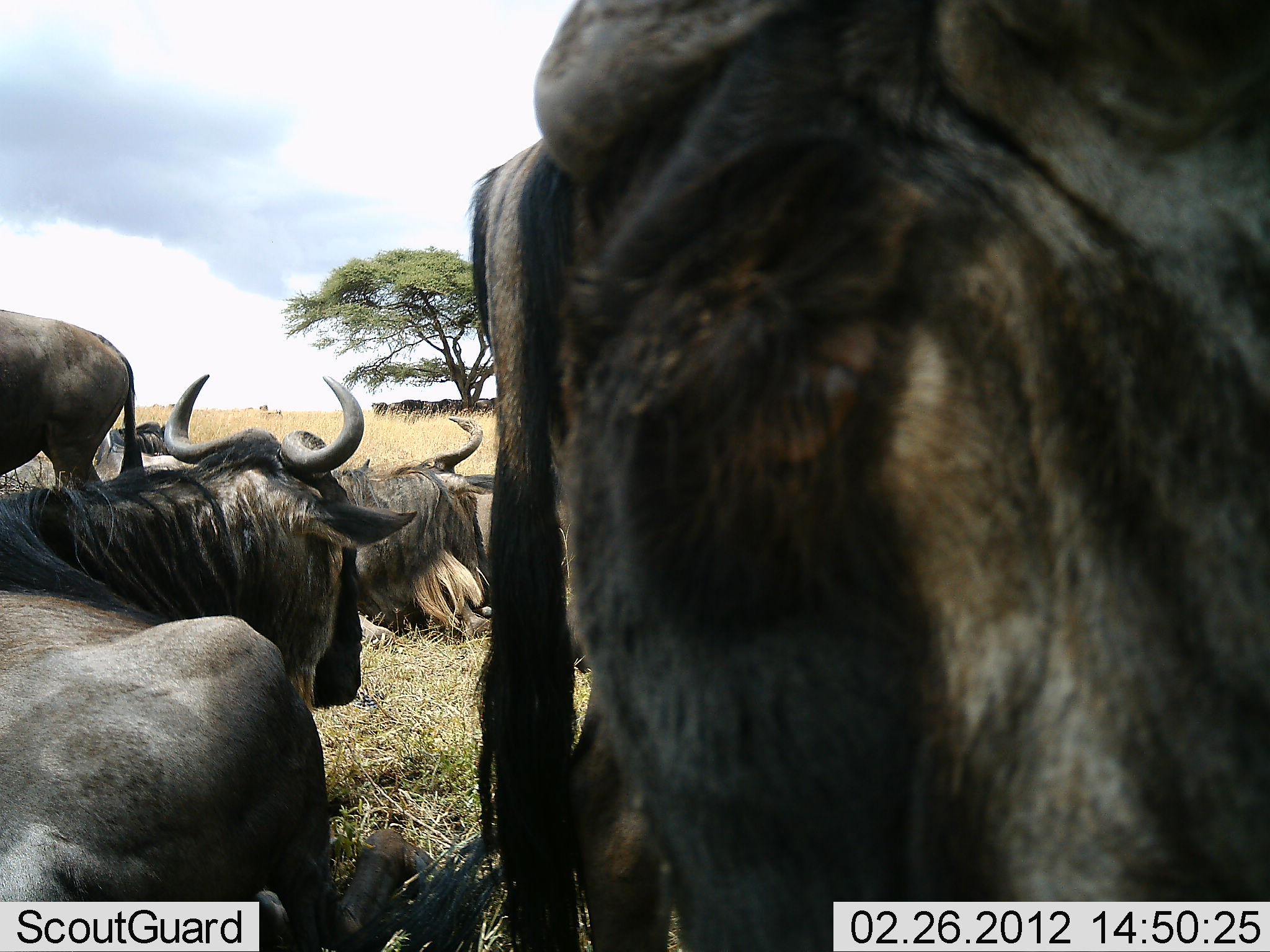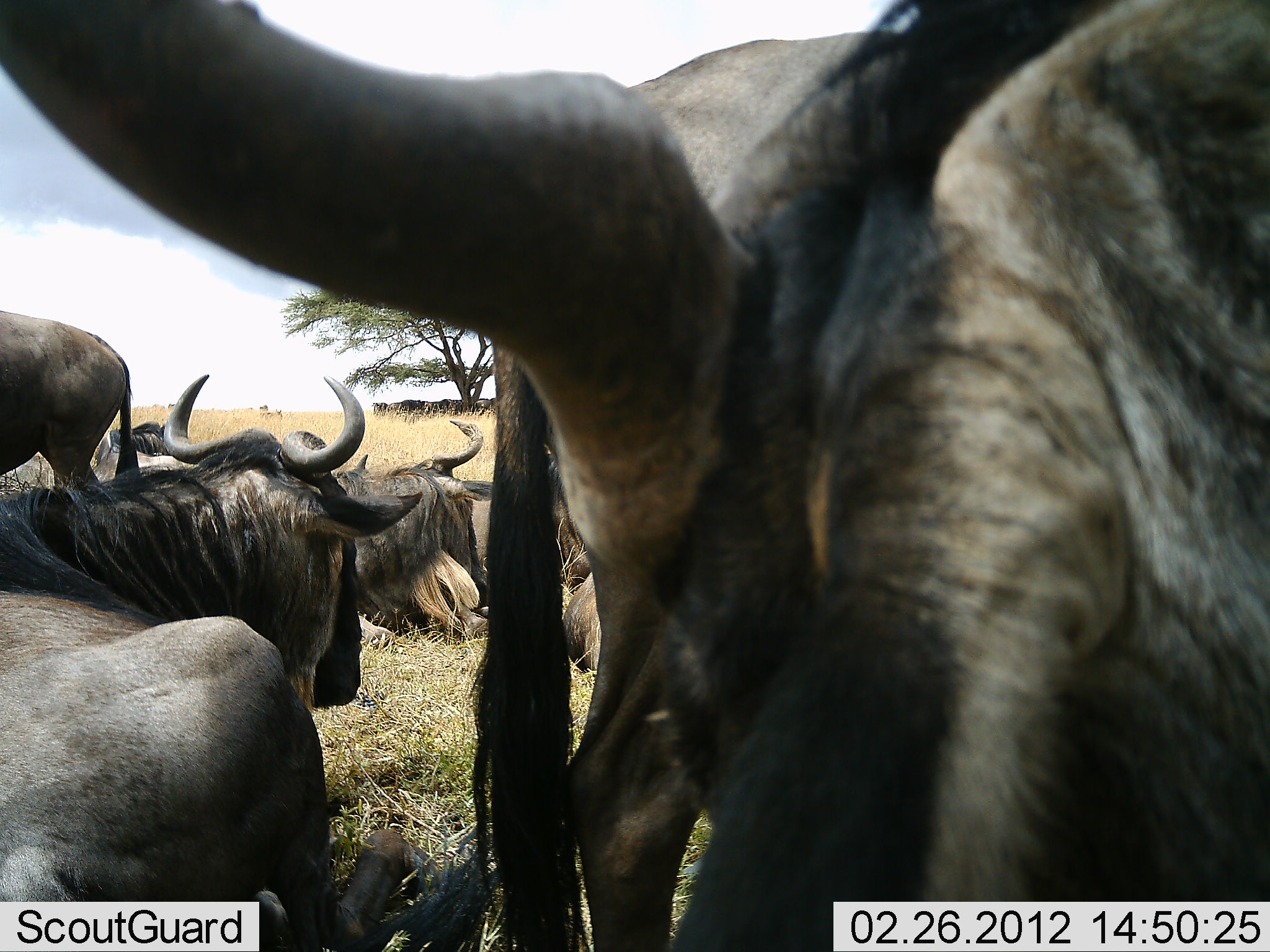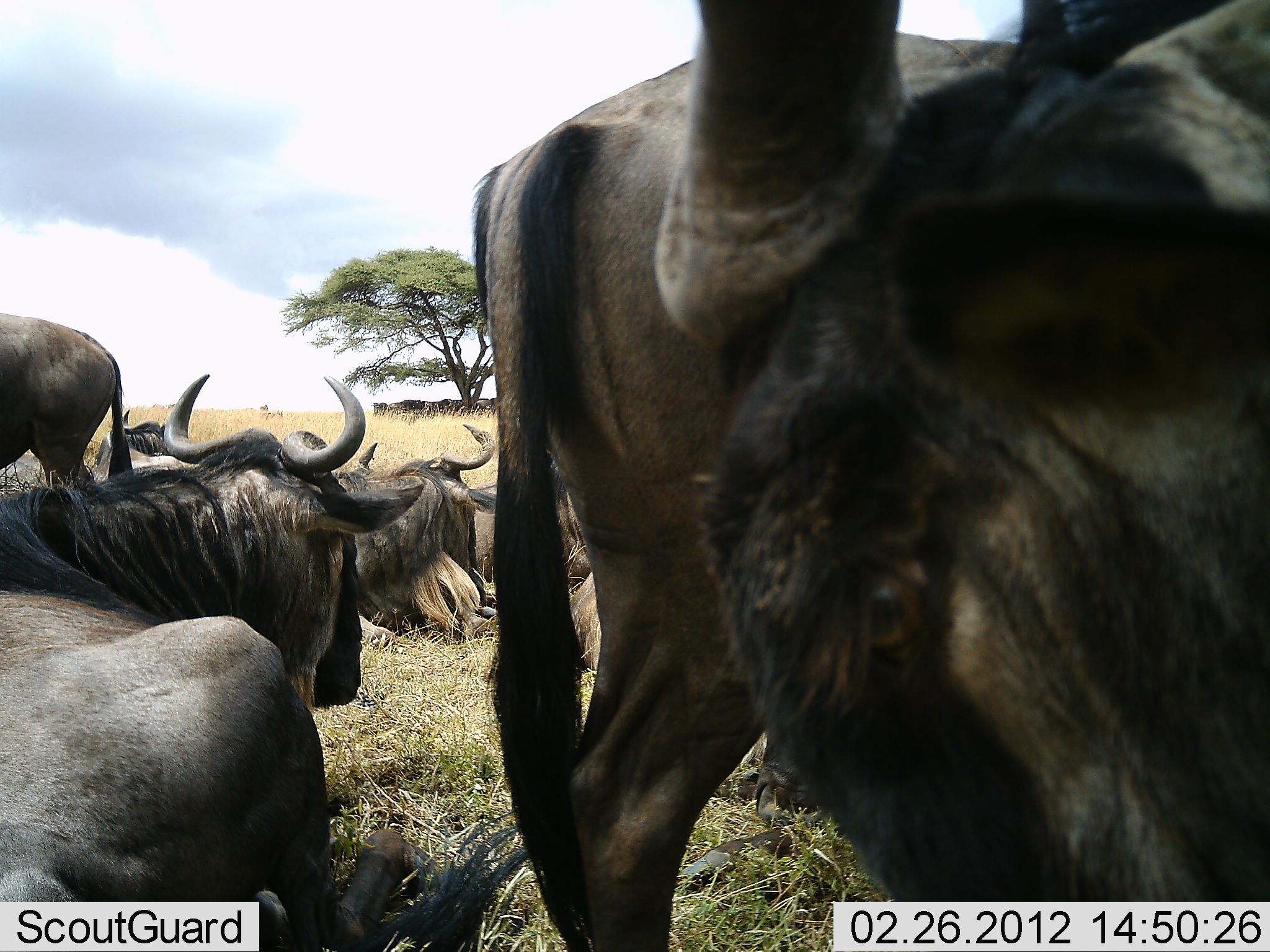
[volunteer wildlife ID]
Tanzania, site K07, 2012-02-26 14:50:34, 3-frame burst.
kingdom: Animalia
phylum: Chordata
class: Mammalia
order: Artiodactyla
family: Bovidae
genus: Connochaetes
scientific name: Connochaetes taurinus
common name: blue wildebeest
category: wildebeest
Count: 7.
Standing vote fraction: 67%.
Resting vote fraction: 100%.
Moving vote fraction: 7%.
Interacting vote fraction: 0%.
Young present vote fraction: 0%.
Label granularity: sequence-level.